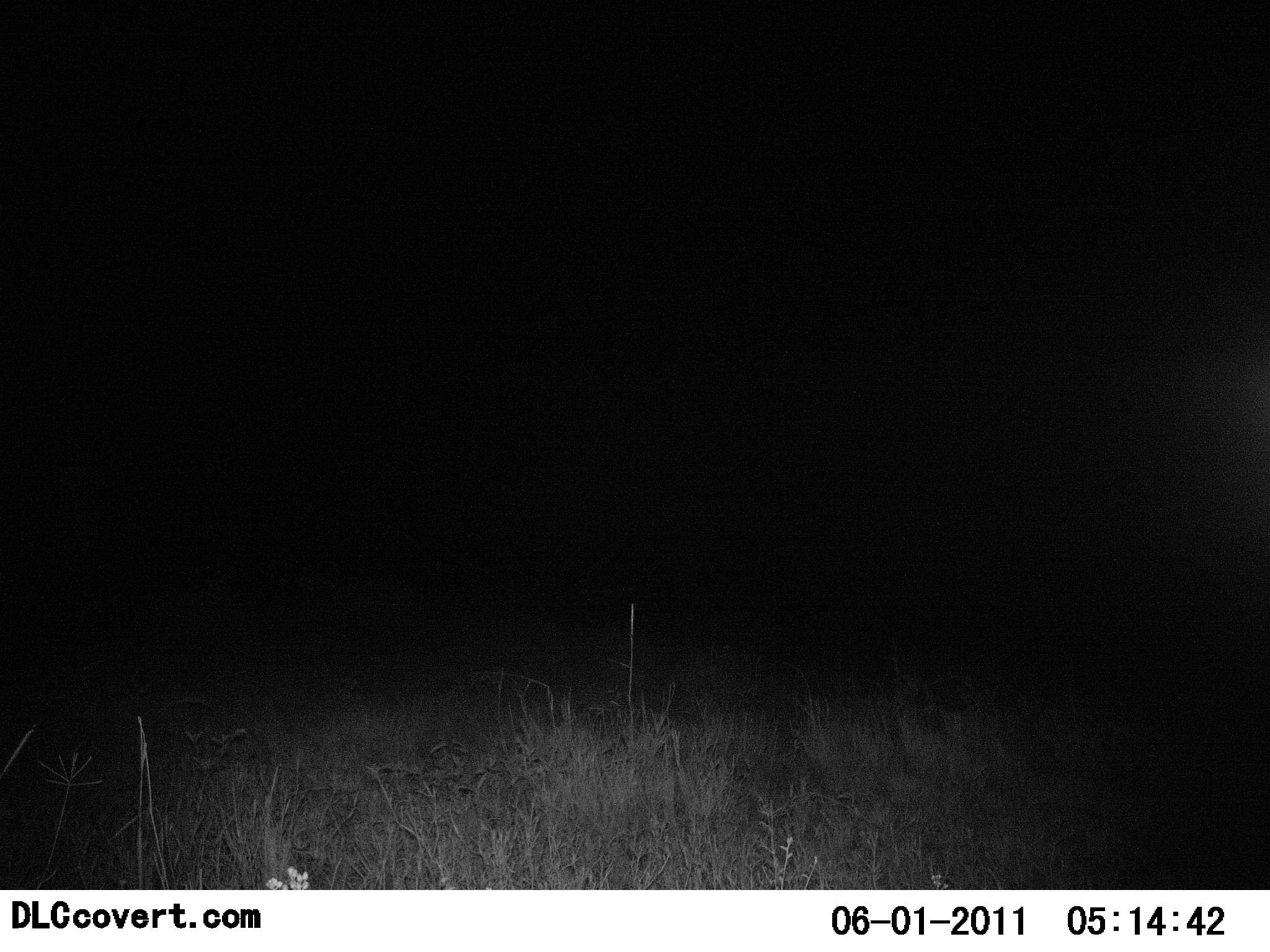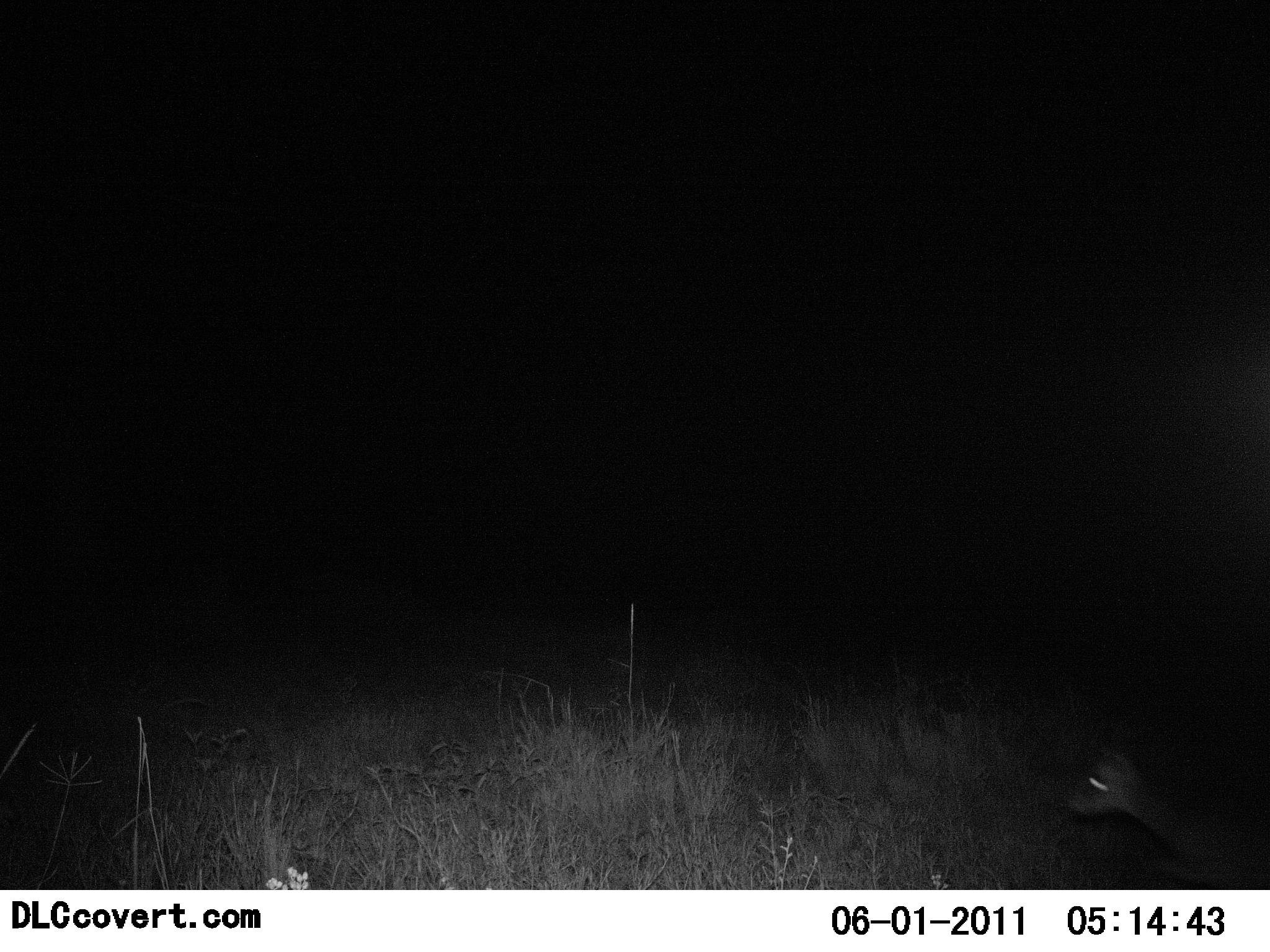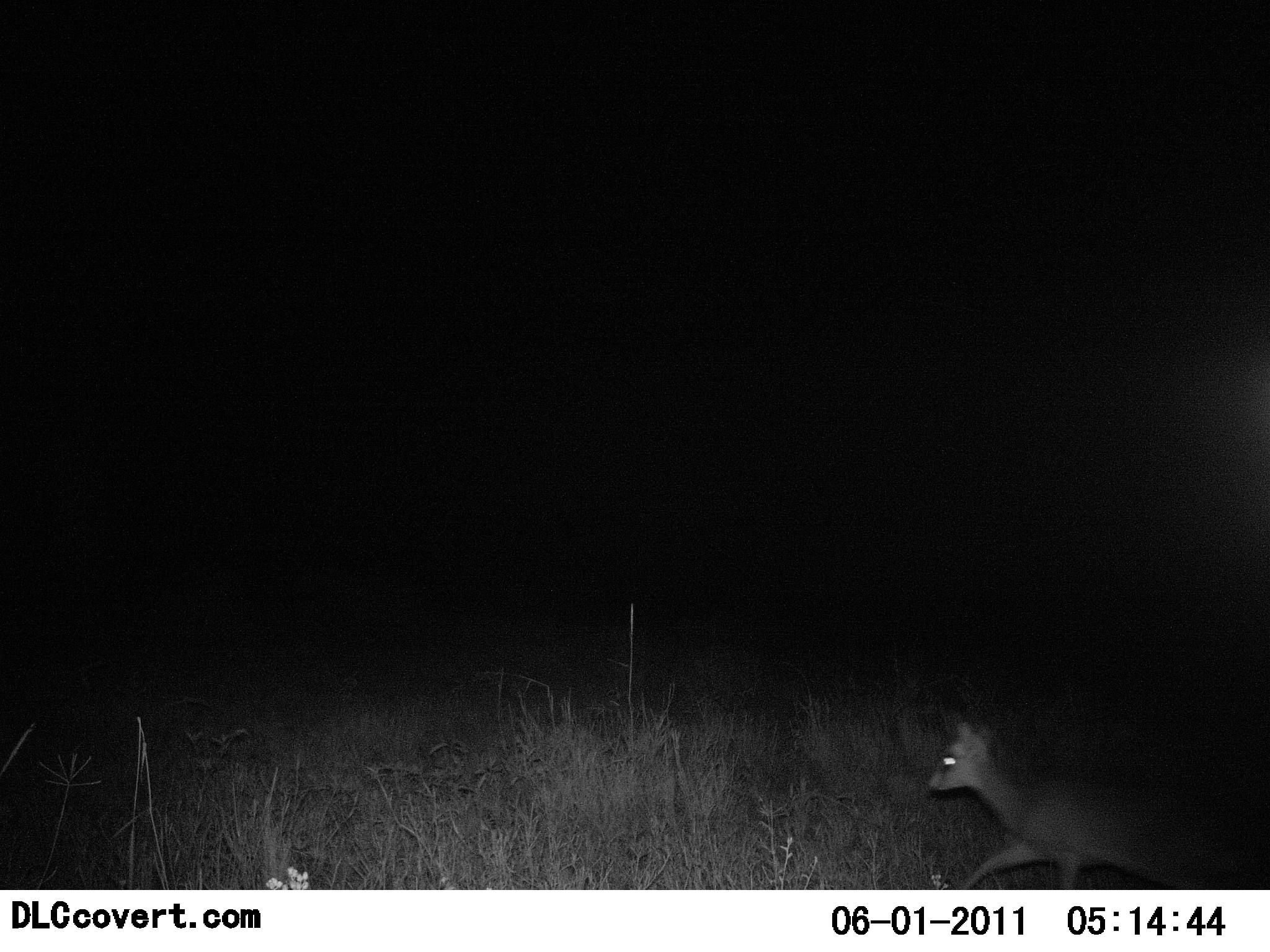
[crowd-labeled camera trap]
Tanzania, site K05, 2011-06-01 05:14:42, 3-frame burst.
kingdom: Animalia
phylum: Chordata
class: Mammalia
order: Artiodactyla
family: Bovidae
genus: Madoqua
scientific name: Madoqua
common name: dikdik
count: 1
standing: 0%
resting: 0%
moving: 100%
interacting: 0%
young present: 0%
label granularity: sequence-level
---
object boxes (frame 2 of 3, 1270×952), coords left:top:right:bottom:
animal: 1065:749:1270:891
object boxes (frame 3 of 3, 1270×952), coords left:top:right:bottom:
animal: 926:718:1036:798